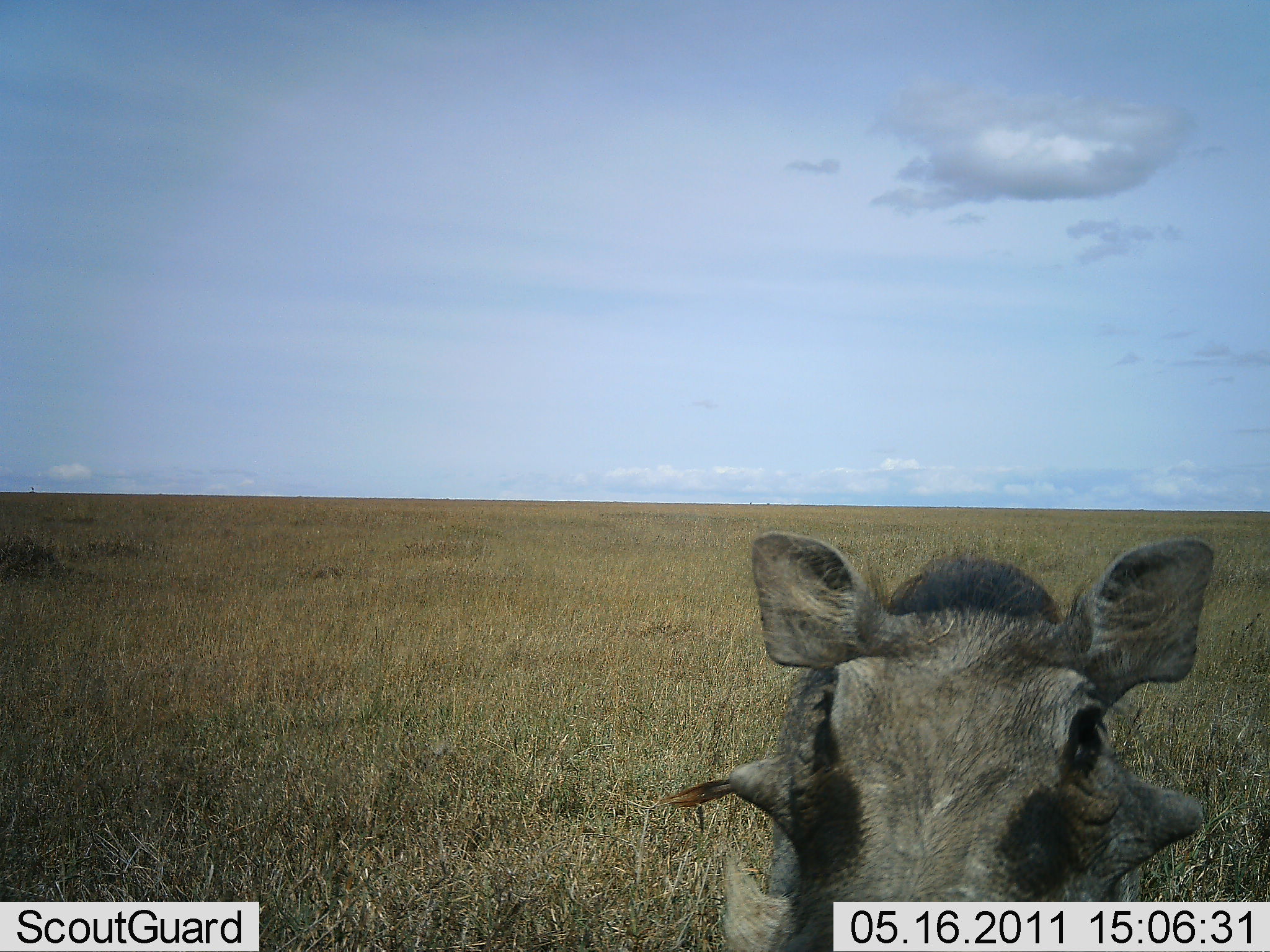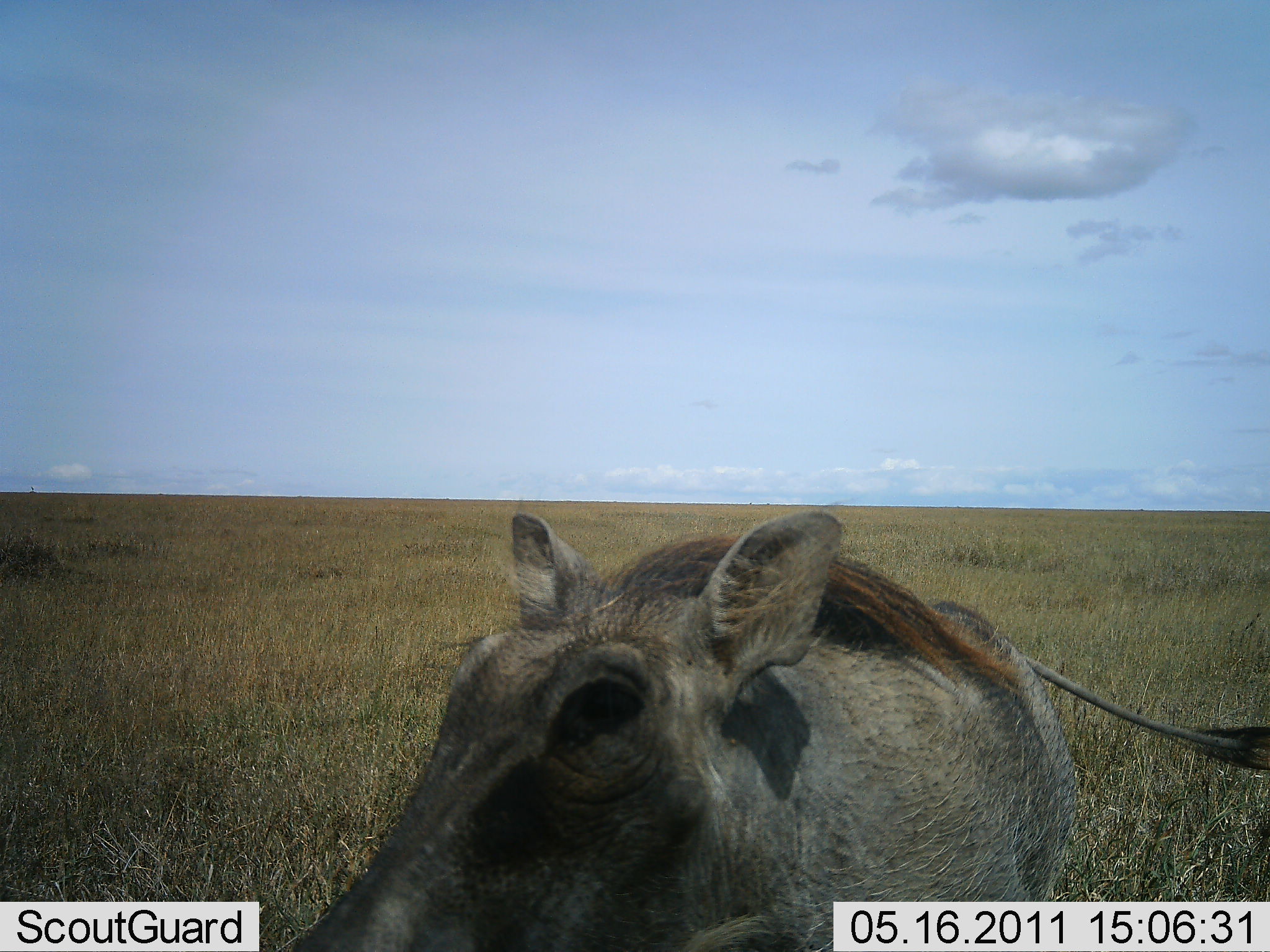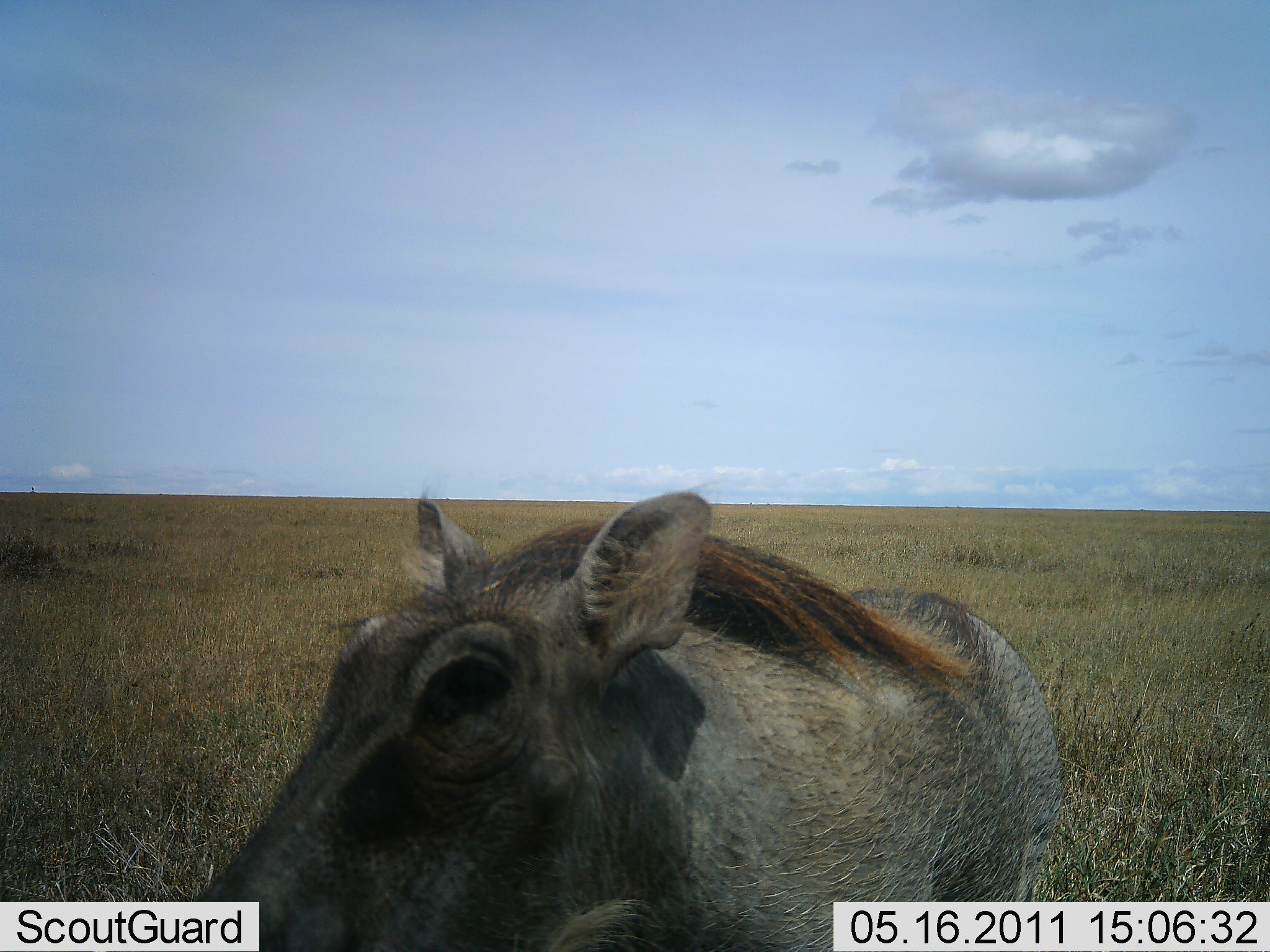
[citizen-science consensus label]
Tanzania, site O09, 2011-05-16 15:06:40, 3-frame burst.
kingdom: Animalia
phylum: Chordata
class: Mammalia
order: Artiodactyla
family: Suidae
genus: Phacochoerus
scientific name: Phacochoerus africanus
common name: warthog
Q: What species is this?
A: Warthog (Phacochoerus africanus).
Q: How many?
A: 1.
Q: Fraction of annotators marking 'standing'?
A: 50%.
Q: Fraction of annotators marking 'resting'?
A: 0%.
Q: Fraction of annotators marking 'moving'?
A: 43%.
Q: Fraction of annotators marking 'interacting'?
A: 7%.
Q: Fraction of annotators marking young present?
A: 0%.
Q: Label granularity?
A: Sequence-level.